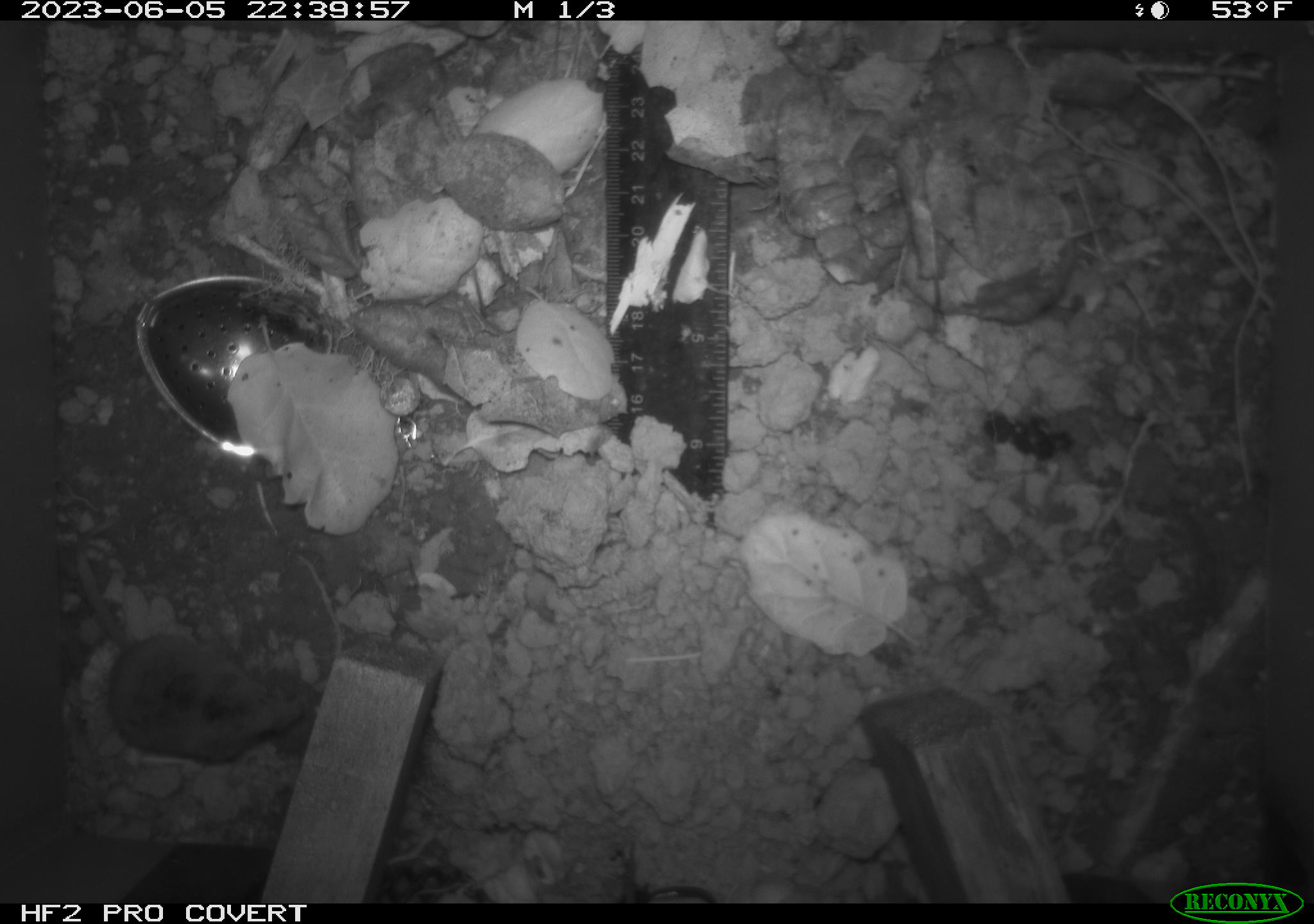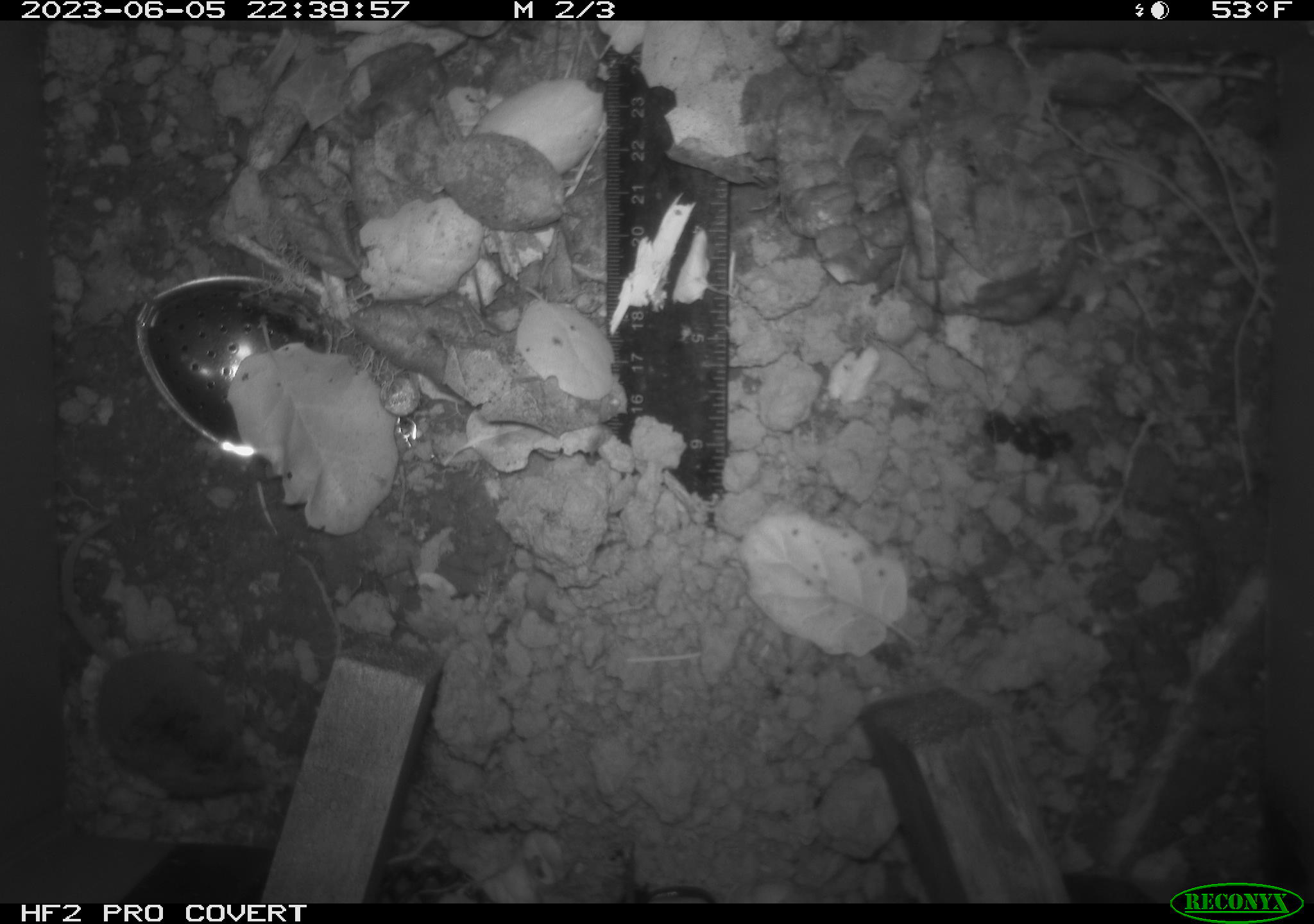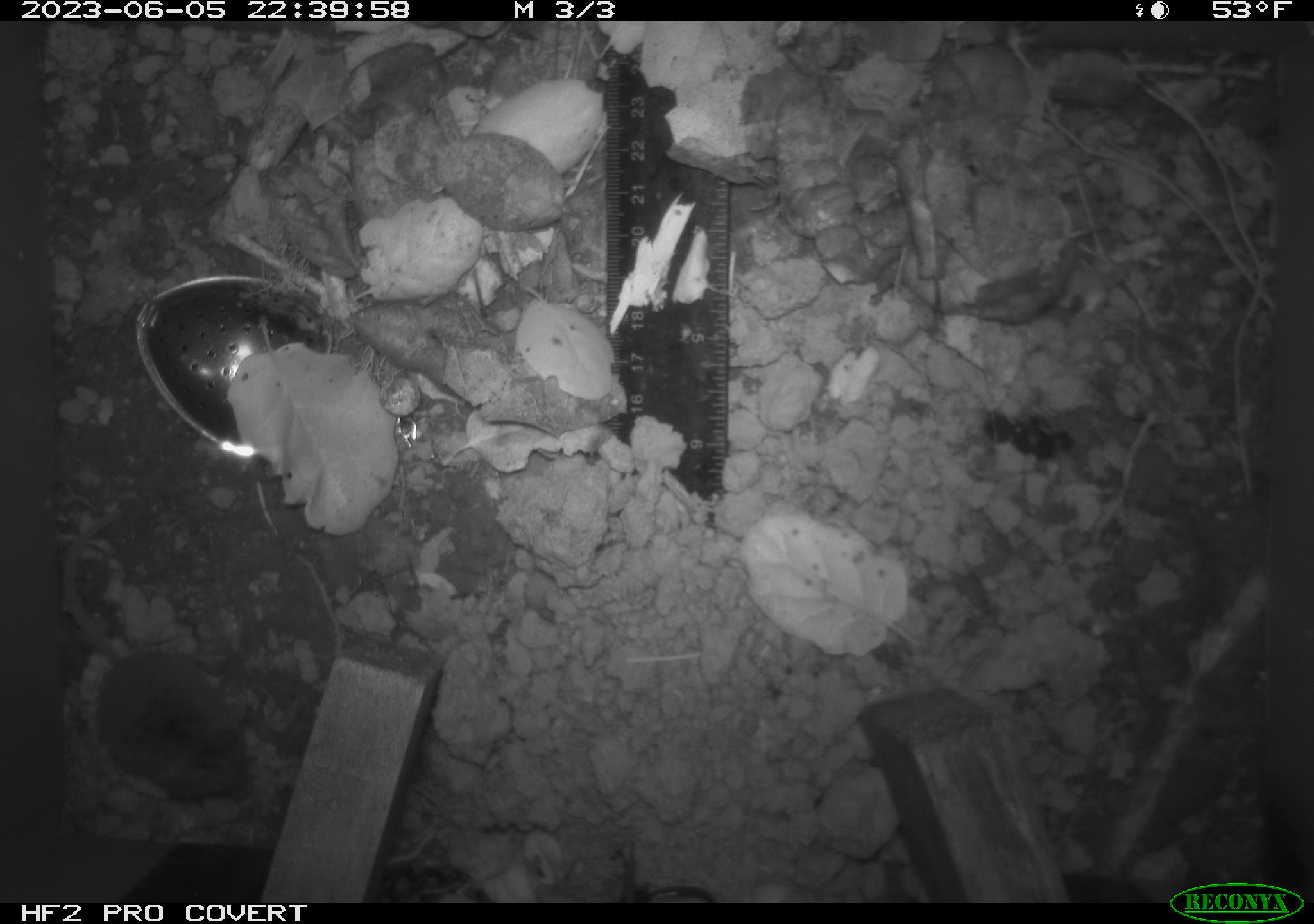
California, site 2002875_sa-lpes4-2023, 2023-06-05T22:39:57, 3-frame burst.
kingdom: Animalia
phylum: Chordata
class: Mammalia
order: Eulipotyphla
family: Soricidae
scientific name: Soricidae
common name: shrews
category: soricidae family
Soricidae family (shrews) (Soricidae).